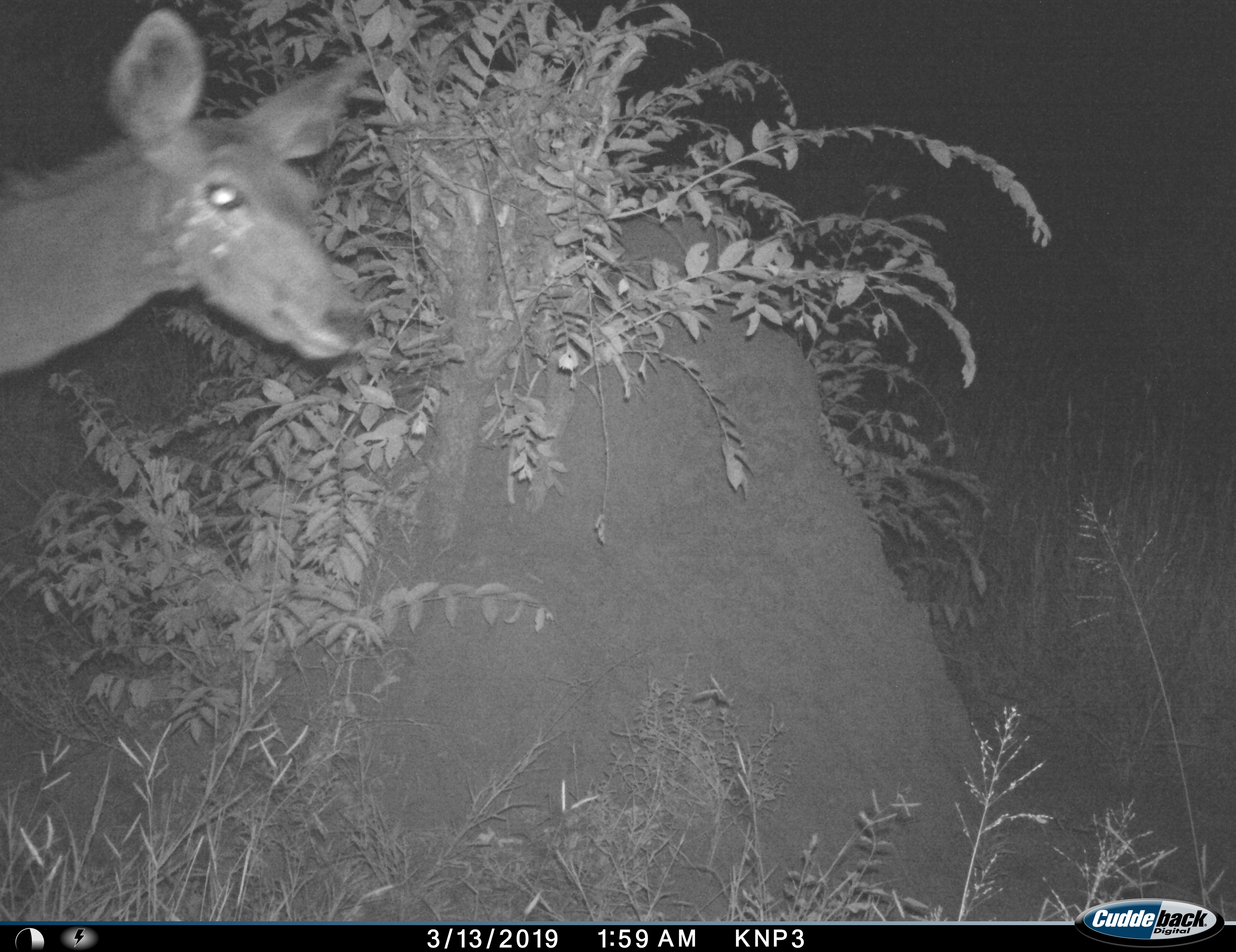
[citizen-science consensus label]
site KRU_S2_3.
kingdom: Animalia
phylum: Chordata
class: Mammalia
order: Artiodactyla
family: Bovidae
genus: Tragelaphus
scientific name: Tragelaphus scriptus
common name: bushbuck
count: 1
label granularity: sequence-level